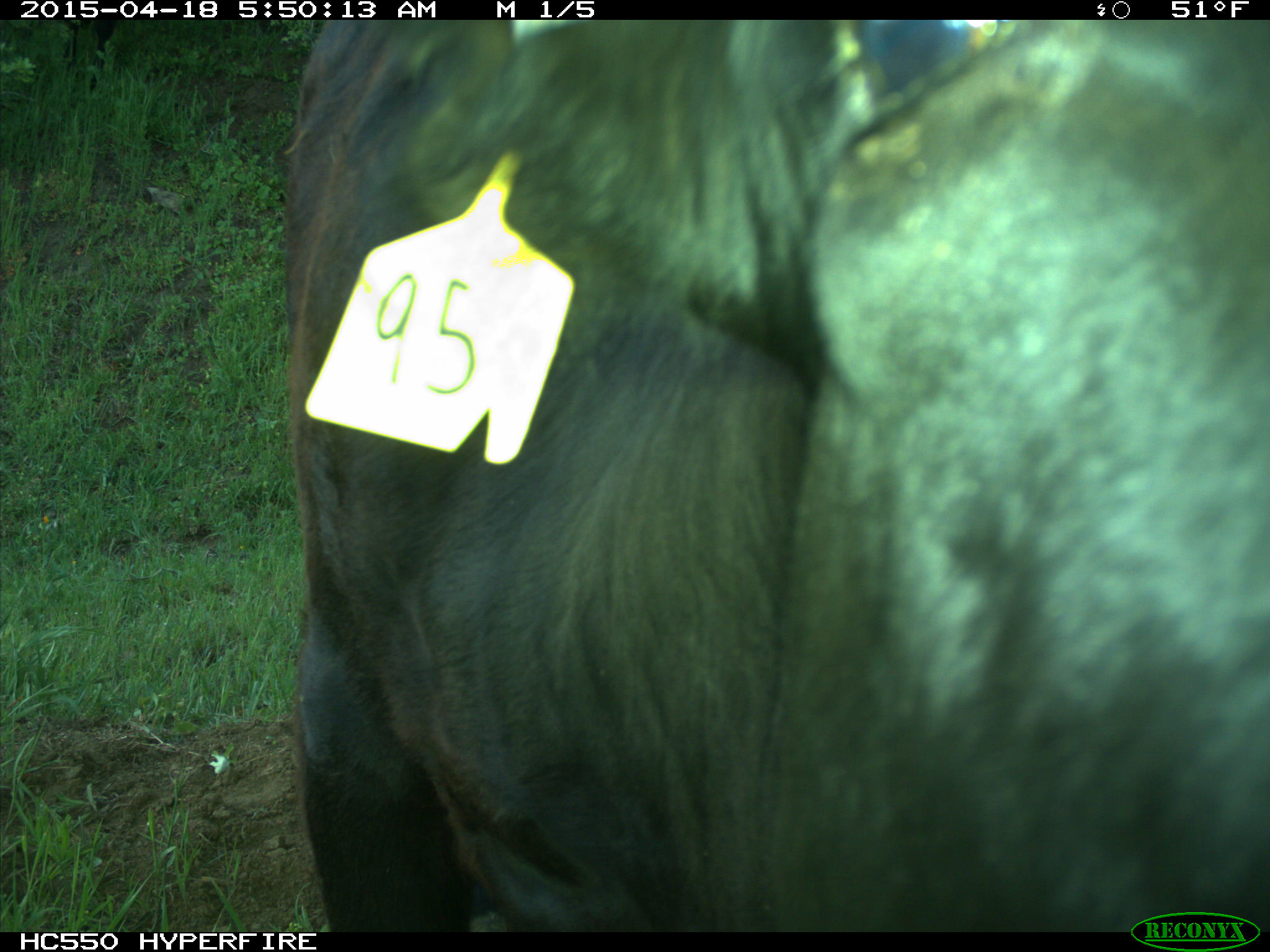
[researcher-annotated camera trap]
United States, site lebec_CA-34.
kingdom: Animalia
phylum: Chordata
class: Mammalia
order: Artiodactyla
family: Bovidae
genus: Bos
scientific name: Bos taurus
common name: domestic cow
Bos taurus (domestic cow).